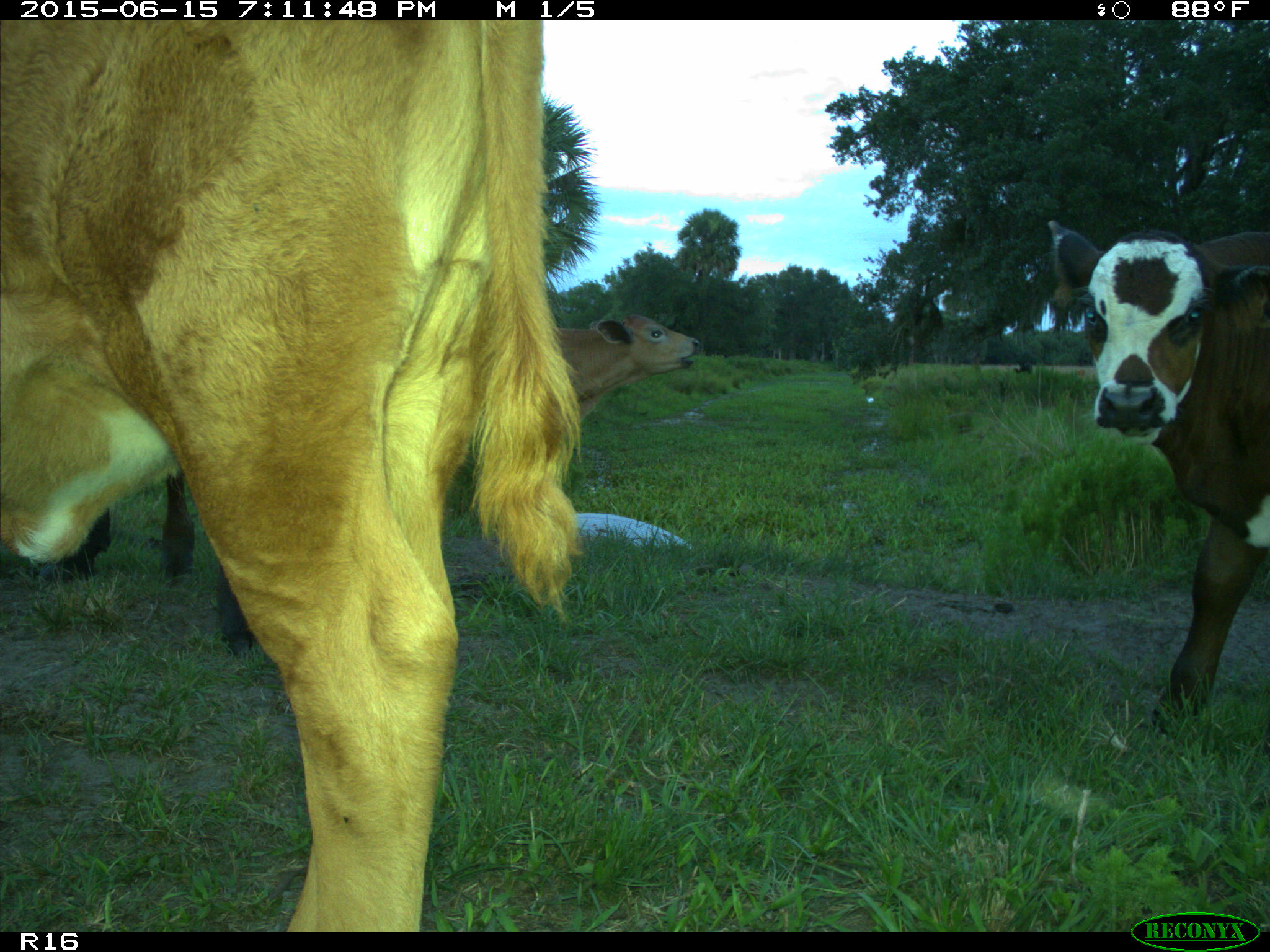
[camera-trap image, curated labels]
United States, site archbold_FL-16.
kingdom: Animalia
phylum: Chordata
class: Mammalia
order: Artiodactyla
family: Bovidae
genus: Bos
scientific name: Bos taurus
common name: domestic cow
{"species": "Bos taurus (domestic cow)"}